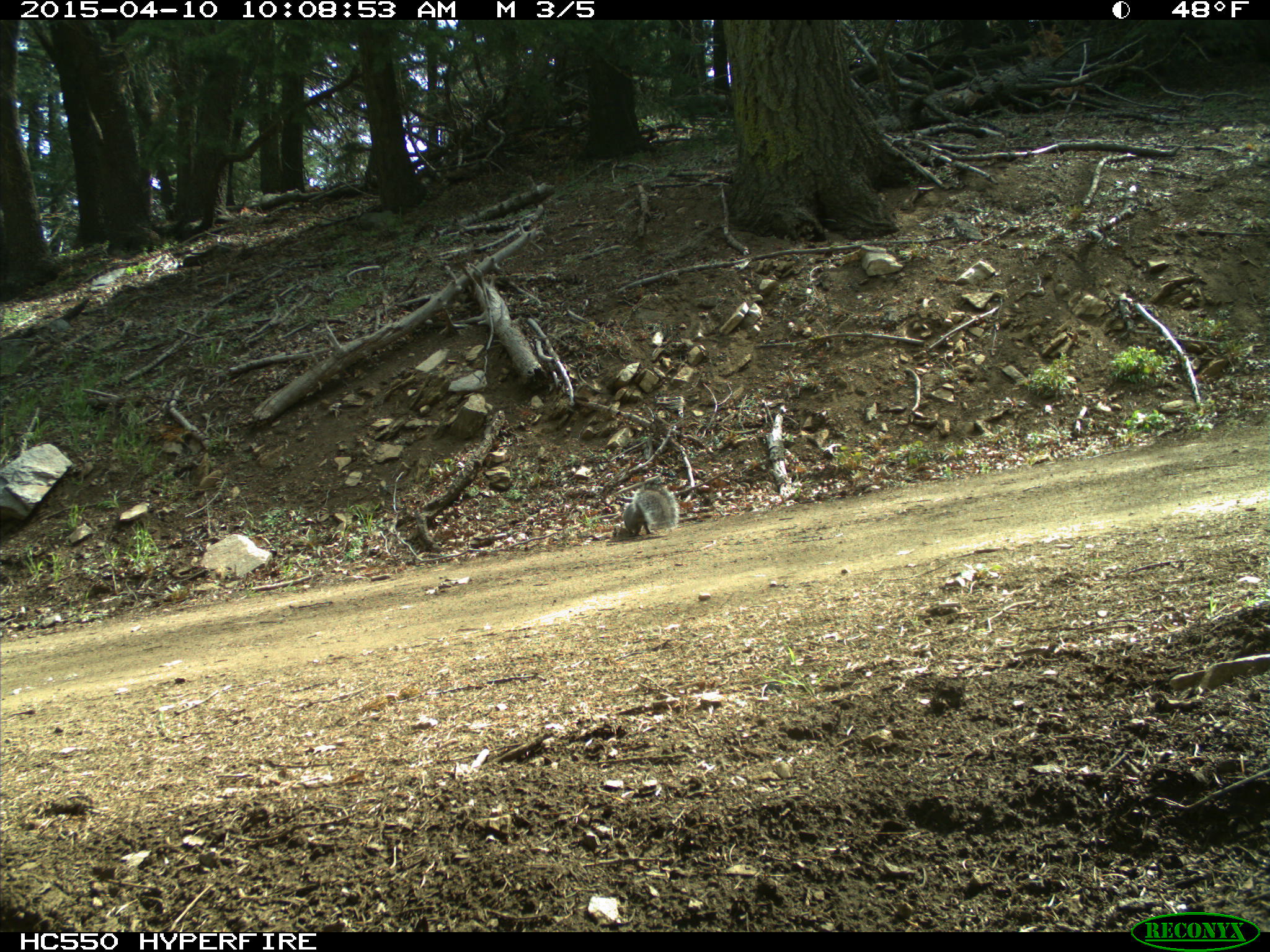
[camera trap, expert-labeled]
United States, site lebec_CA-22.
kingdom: Animalia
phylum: Chordata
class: Mammalia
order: Rodentia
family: Sciuridae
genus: Sciurus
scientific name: Sciurus carolinensis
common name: eastern gray squirrel